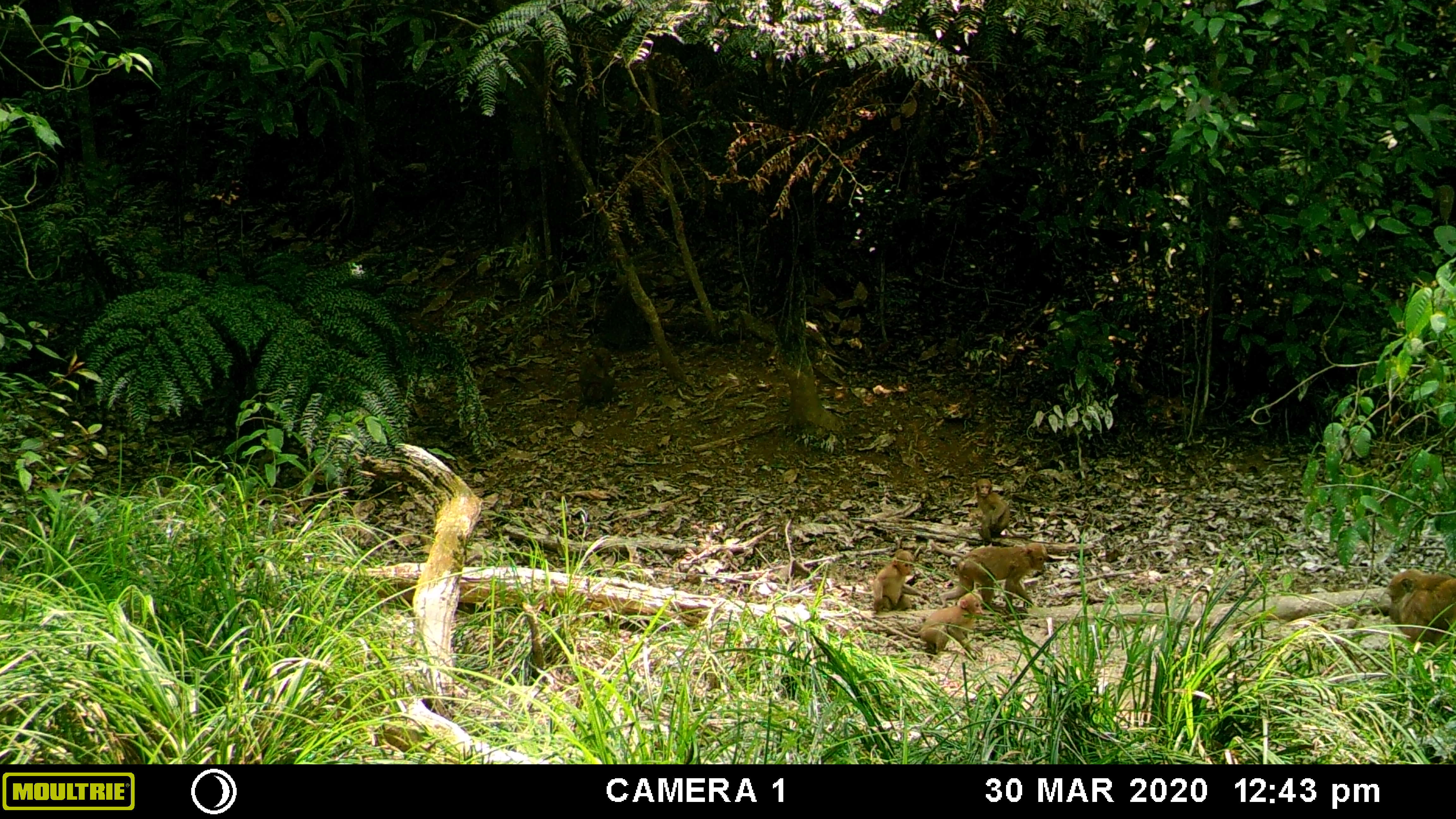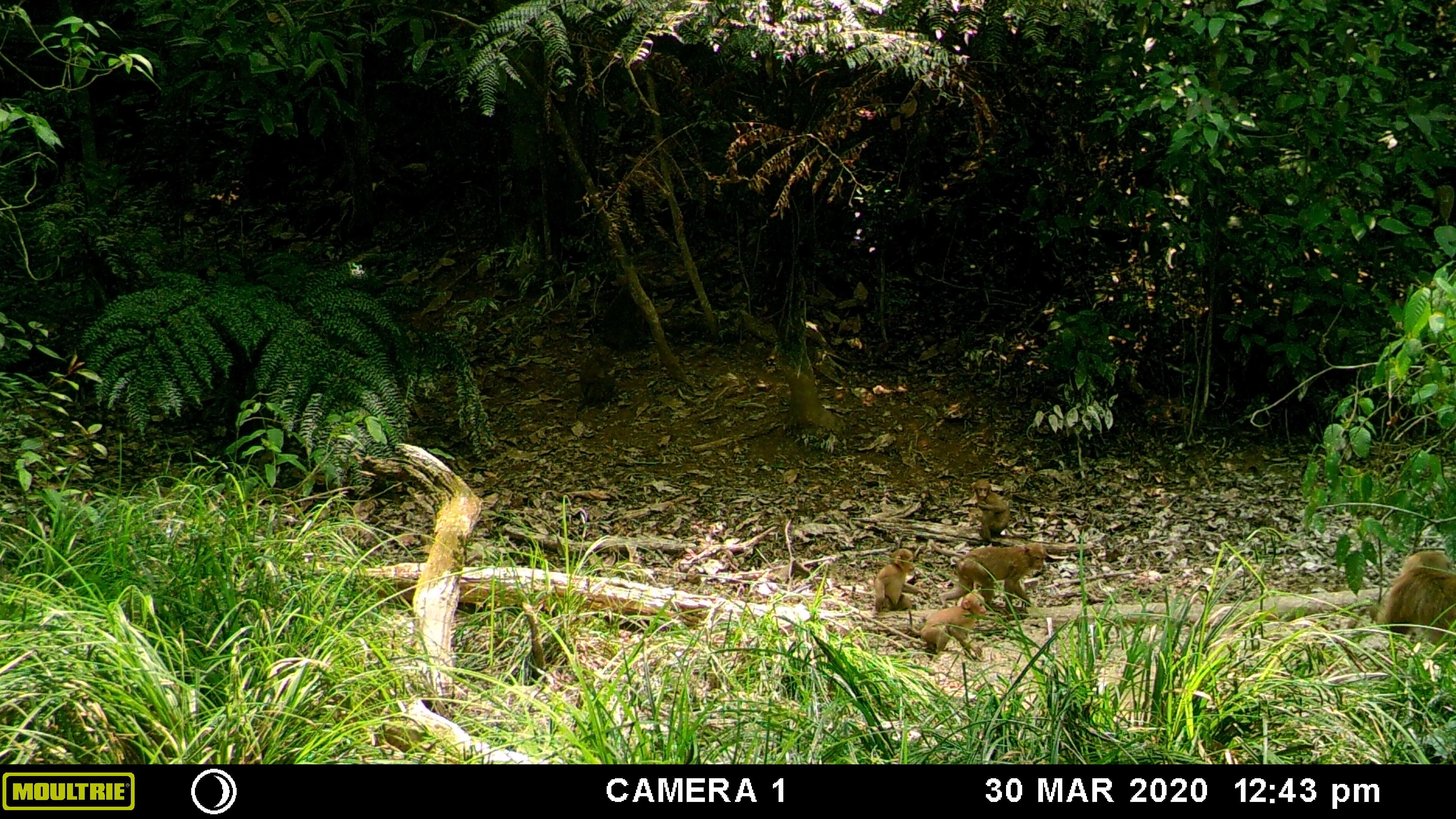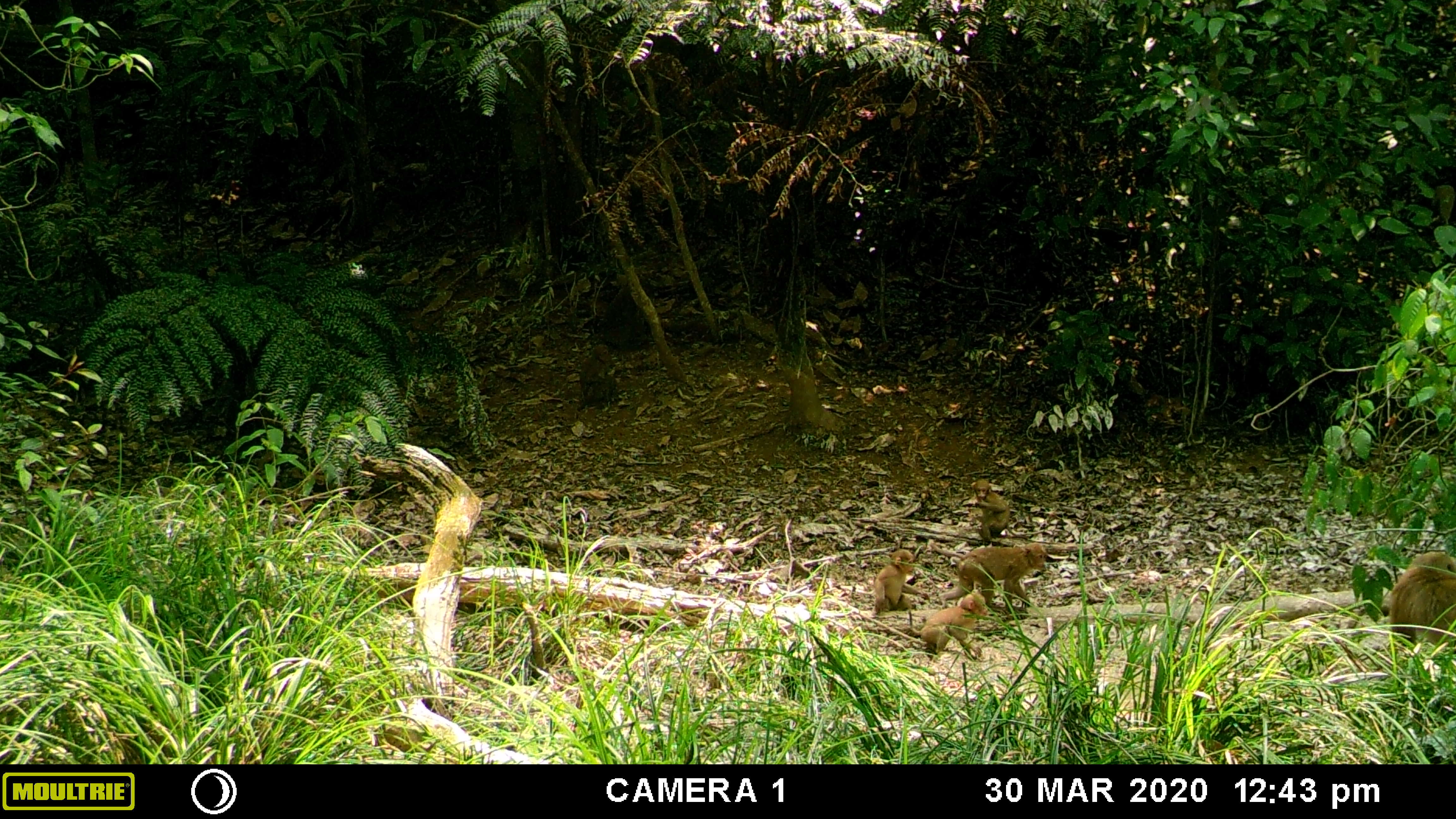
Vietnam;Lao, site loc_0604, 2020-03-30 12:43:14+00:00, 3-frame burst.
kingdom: Animalia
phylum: Chordata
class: Mammalia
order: Primates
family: Cercopithecidae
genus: Macaca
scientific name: Macaca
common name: macaques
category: assam or rhesus macaque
Assam or rhesus macaque (macaques) (Macaca). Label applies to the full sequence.